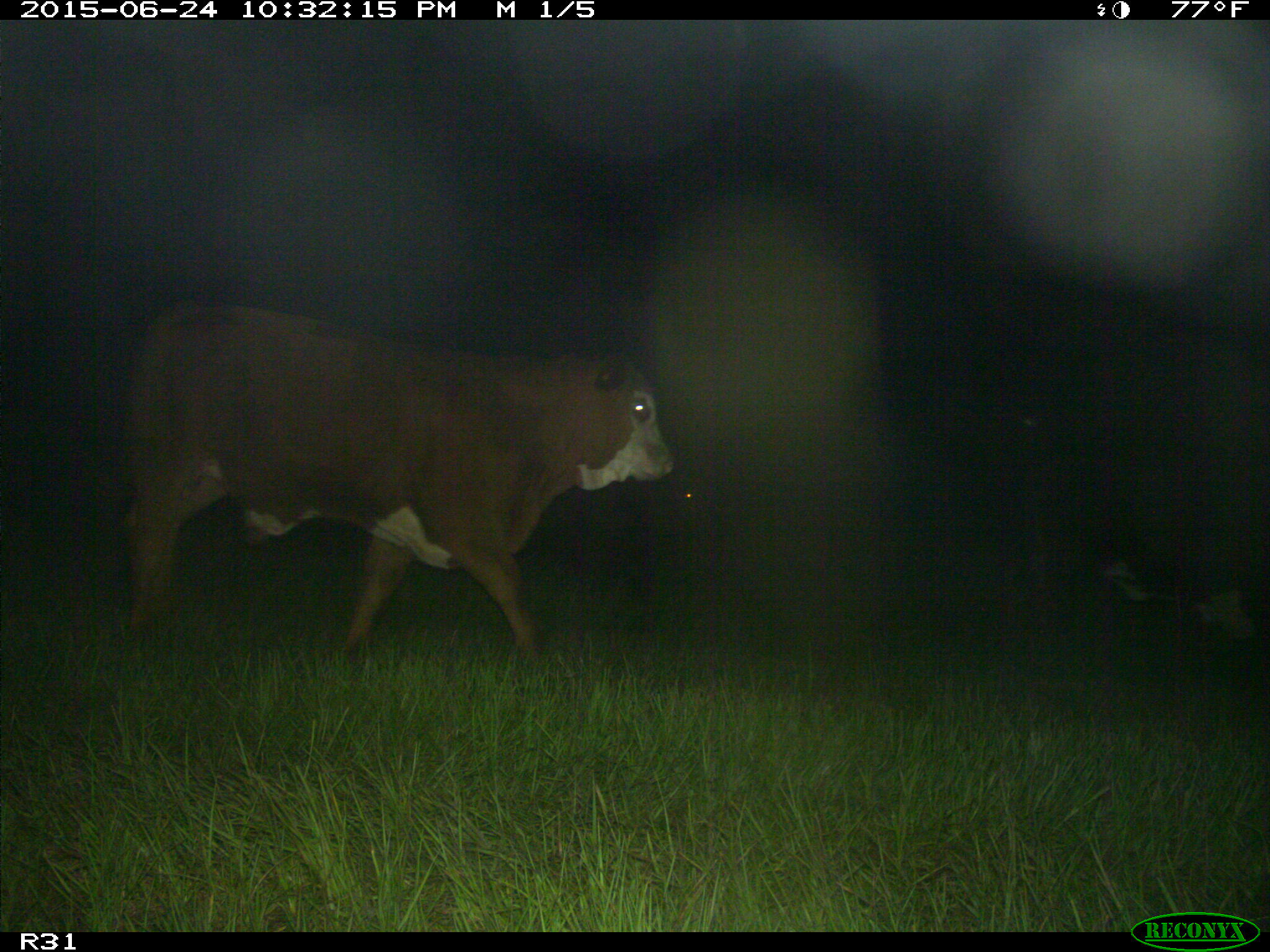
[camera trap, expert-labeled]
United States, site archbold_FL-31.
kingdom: Animalia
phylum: Chordata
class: Mammalia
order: Artiodactyla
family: Bovidae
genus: Bos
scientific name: Bos taurus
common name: domestic cow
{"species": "Bos taurus (domestic cow)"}